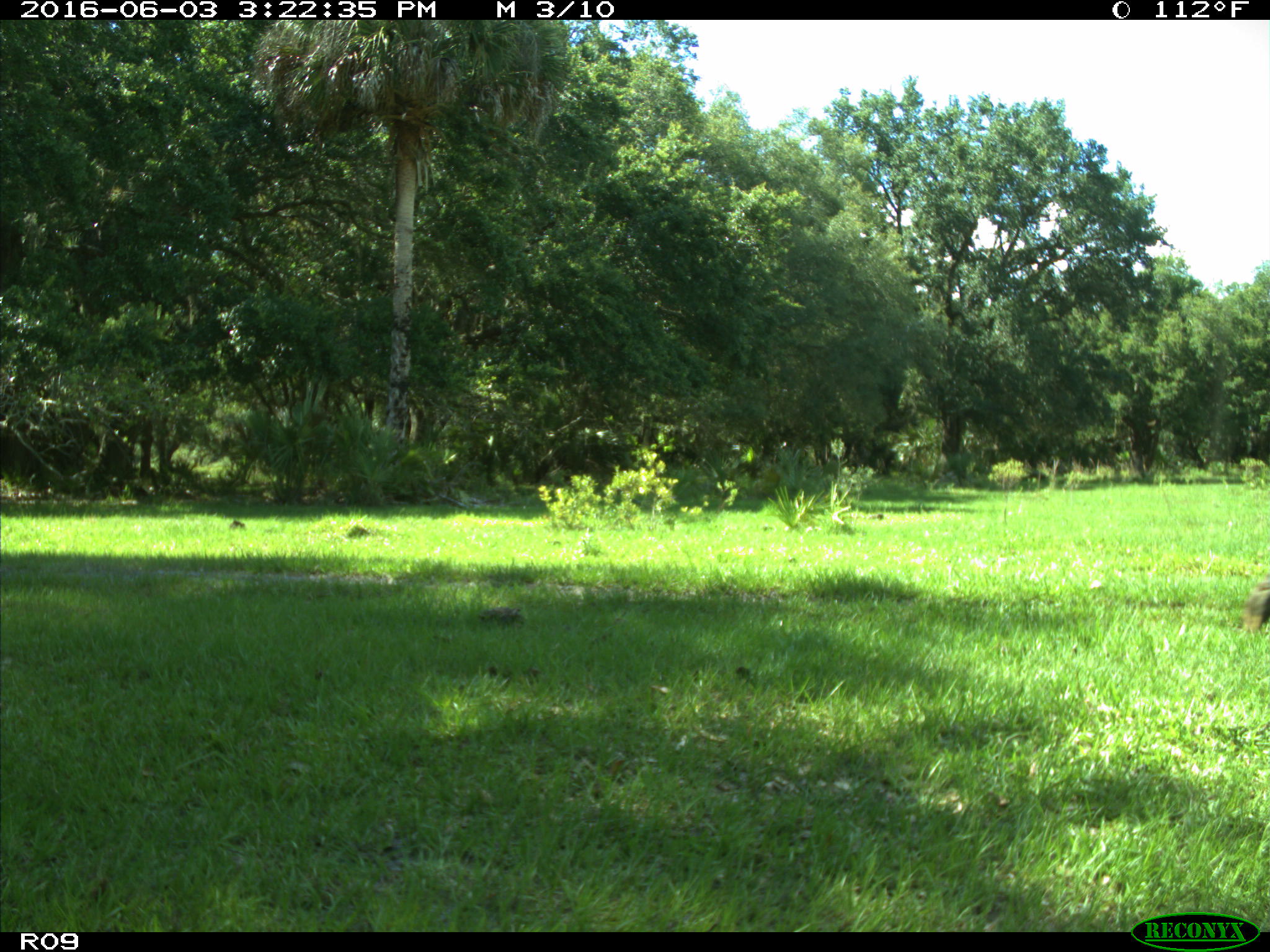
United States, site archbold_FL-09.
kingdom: Animalia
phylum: Chordata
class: Mammalia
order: Artiodactyla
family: Bovidae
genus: Bos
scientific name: Bos taurus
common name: domestic cow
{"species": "Bos taurus (domestic cow)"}